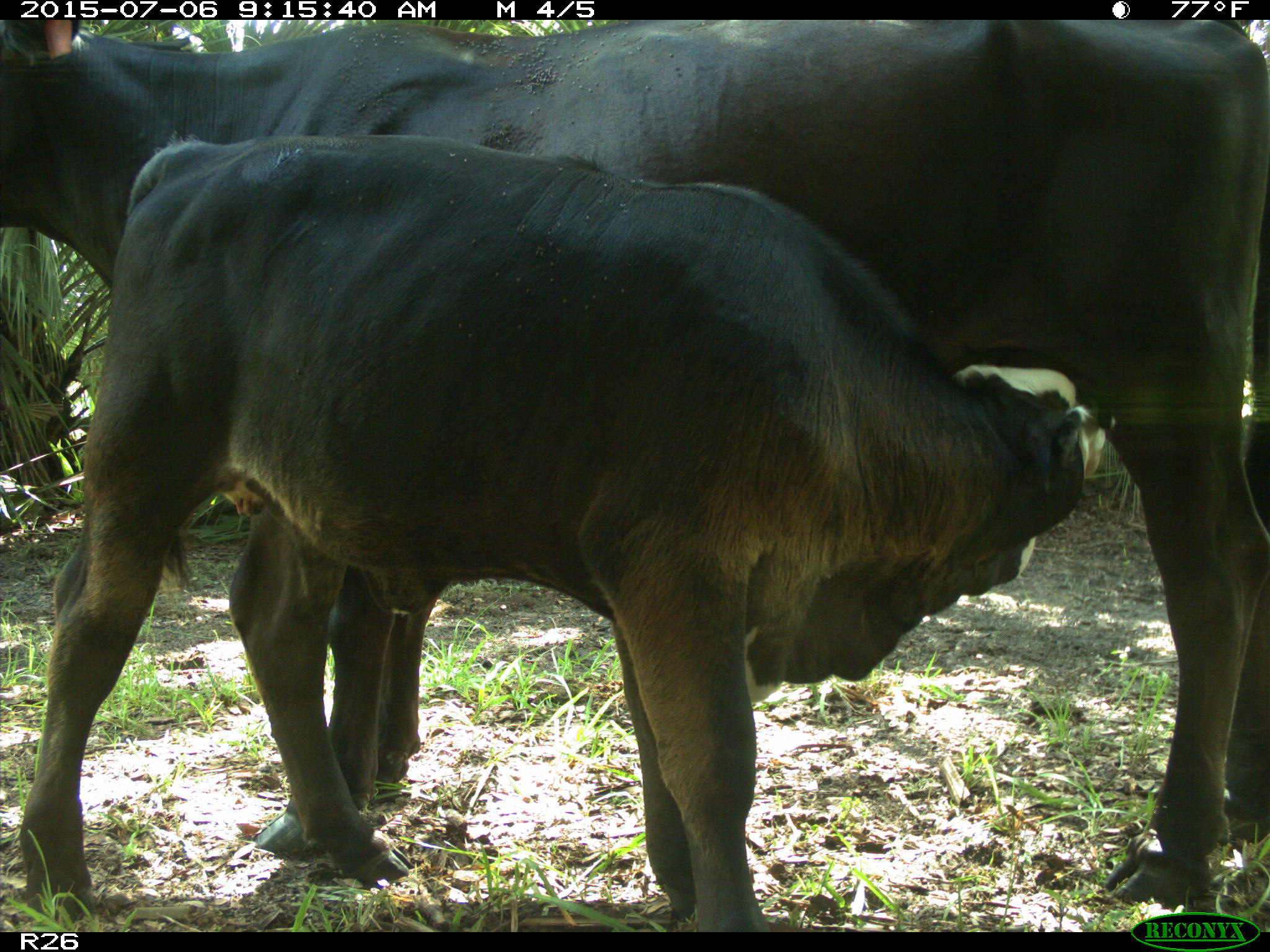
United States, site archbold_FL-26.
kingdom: Animalia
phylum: Chordata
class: Mammalia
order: Artiodactyla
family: Bovidae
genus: Bos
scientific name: Bos taurus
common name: domestic cow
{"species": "Bos taurus (domestic cow)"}